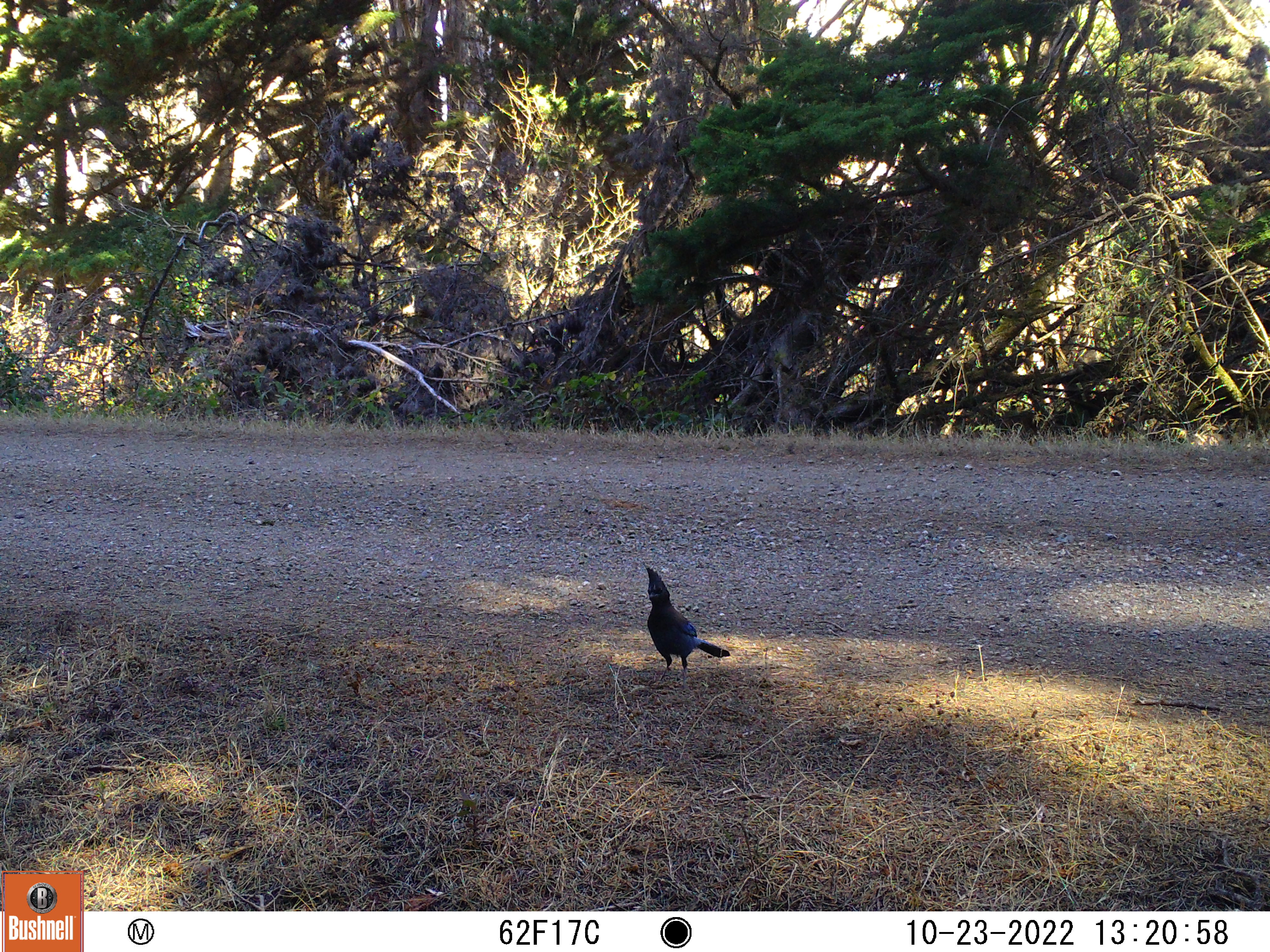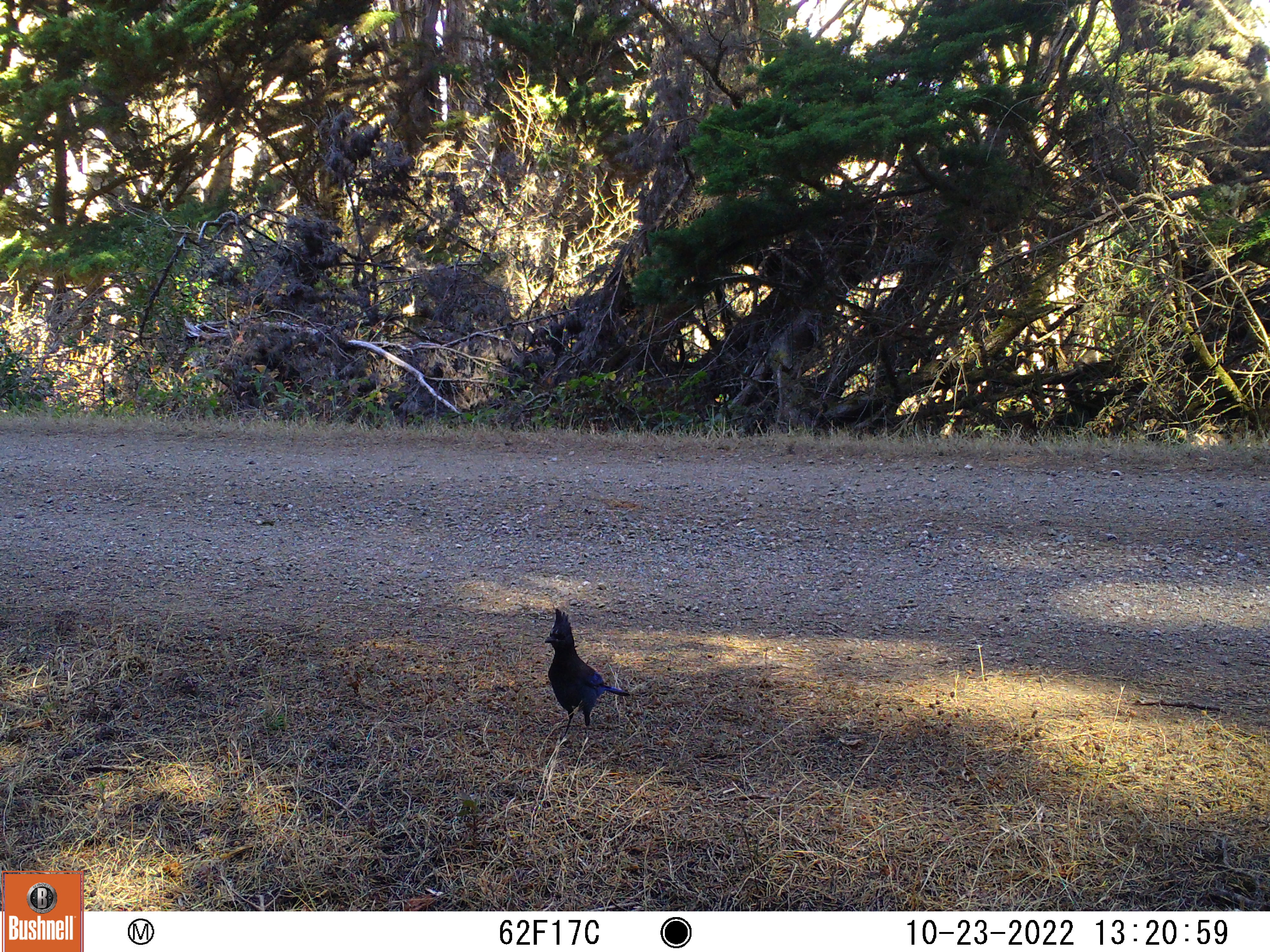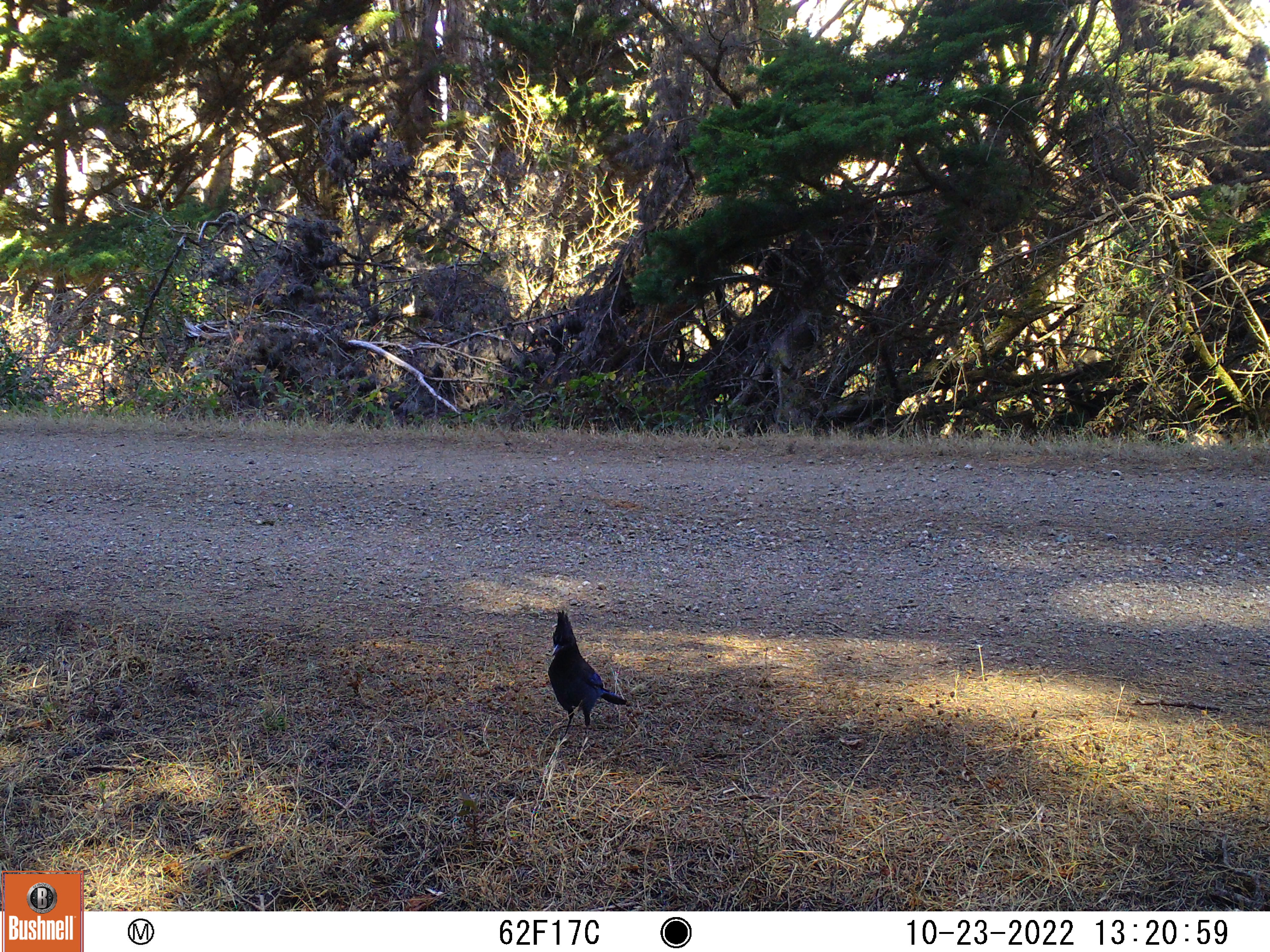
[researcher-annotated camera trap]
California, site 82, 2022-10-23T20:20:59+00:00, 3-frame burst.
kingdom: Animalia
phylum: Chordata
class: Aves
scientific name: Aves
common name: bird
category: unknown bird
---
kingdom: Animalia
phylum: Chordata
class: Aves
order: Passeriformes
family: Corvidae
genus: Cyanocitta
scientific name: Cyanocitta stelleri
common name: steller's jay